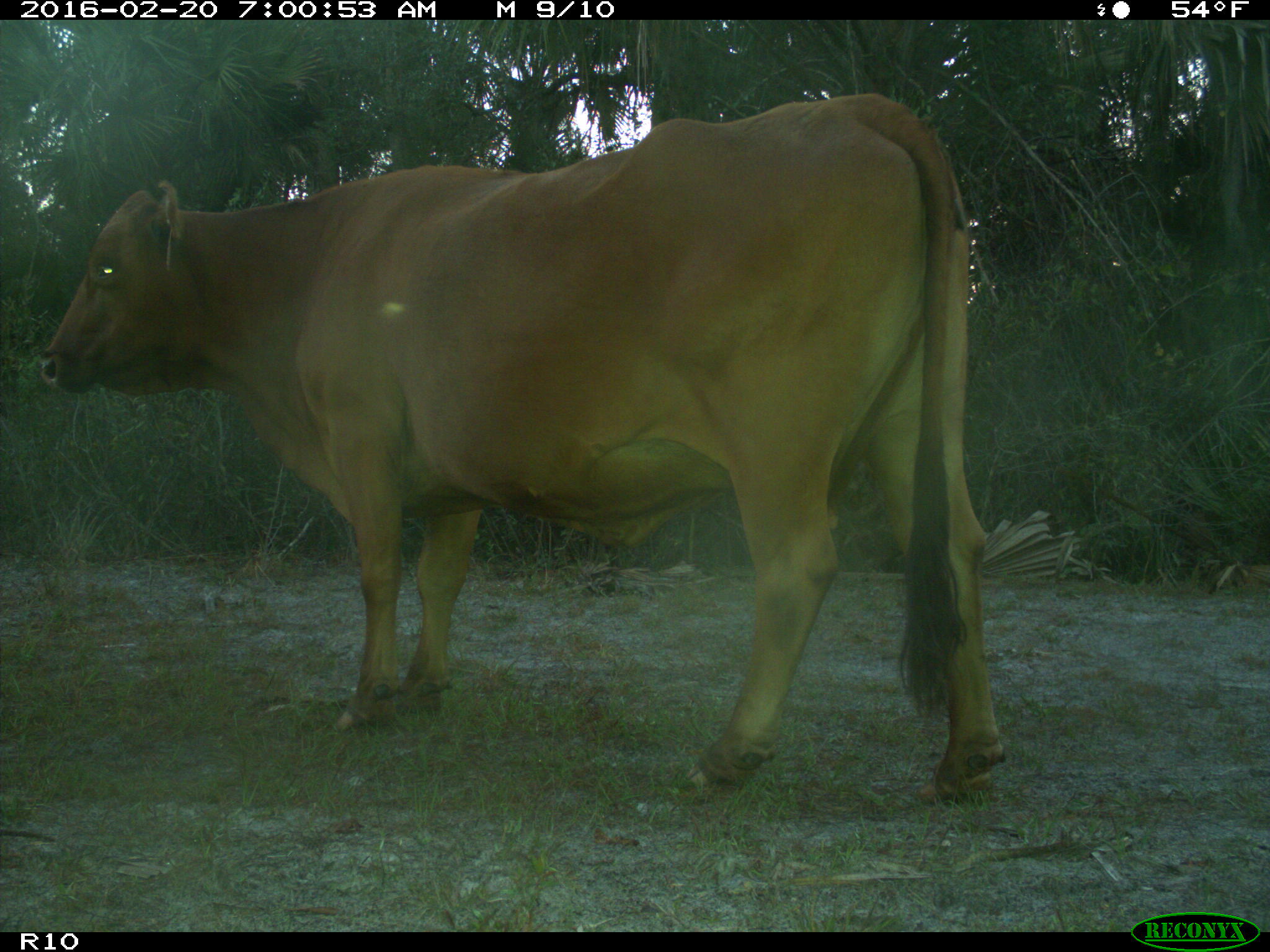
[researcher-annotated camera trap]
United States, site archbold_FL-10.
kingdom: Animalia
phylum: Chordata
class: Mammalia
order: Artiodactyla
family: Bovidae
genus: Bos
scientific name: Bos taurus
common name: domestic cow